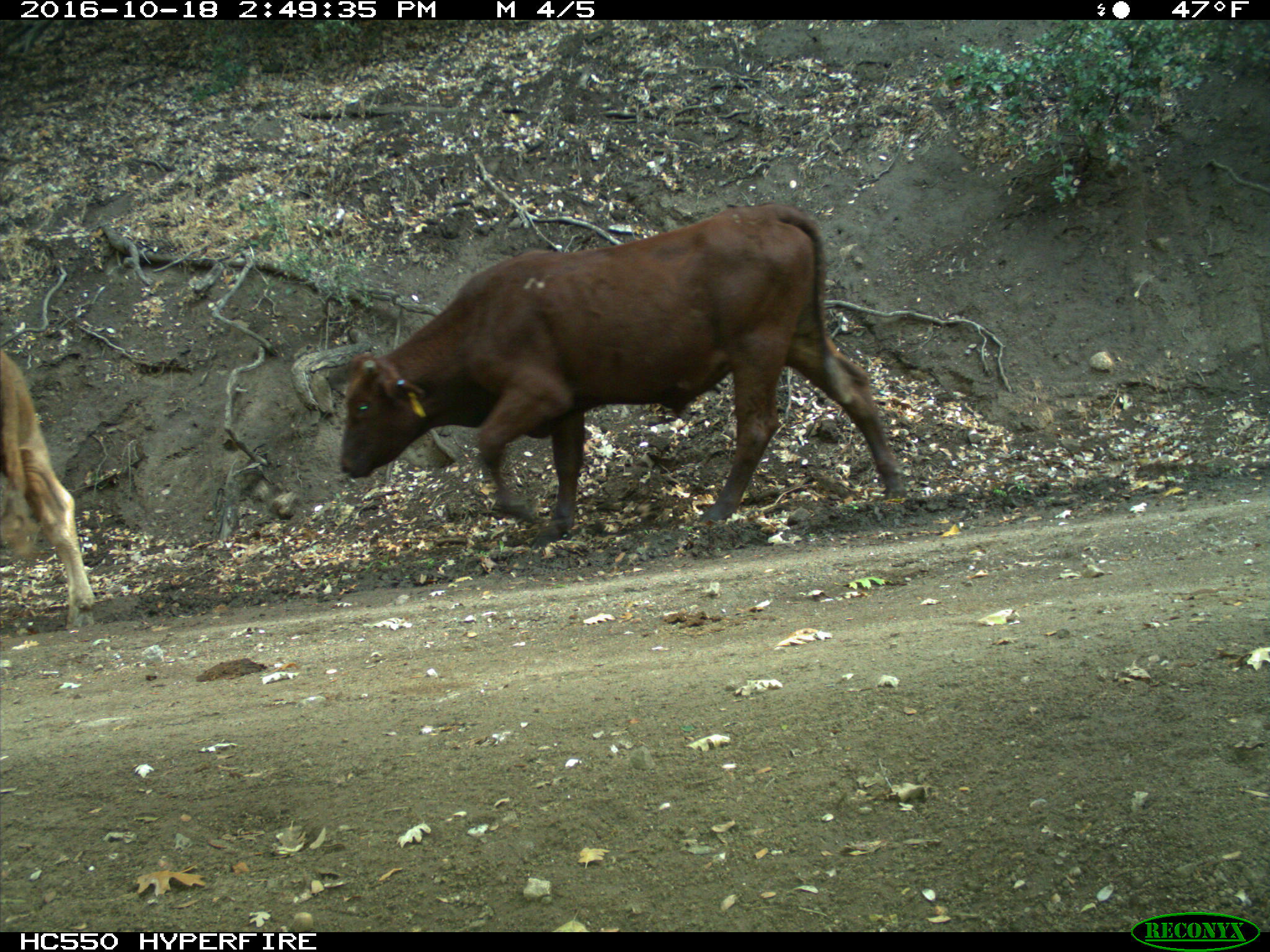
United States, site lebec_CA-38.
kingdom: Animalia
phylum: Chordata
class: Mammalia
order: Artiodactyla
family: Bovidae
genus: Bos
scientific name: Bos taurus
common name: domestic cow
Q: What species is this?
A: Bos taurus (domestic cow).